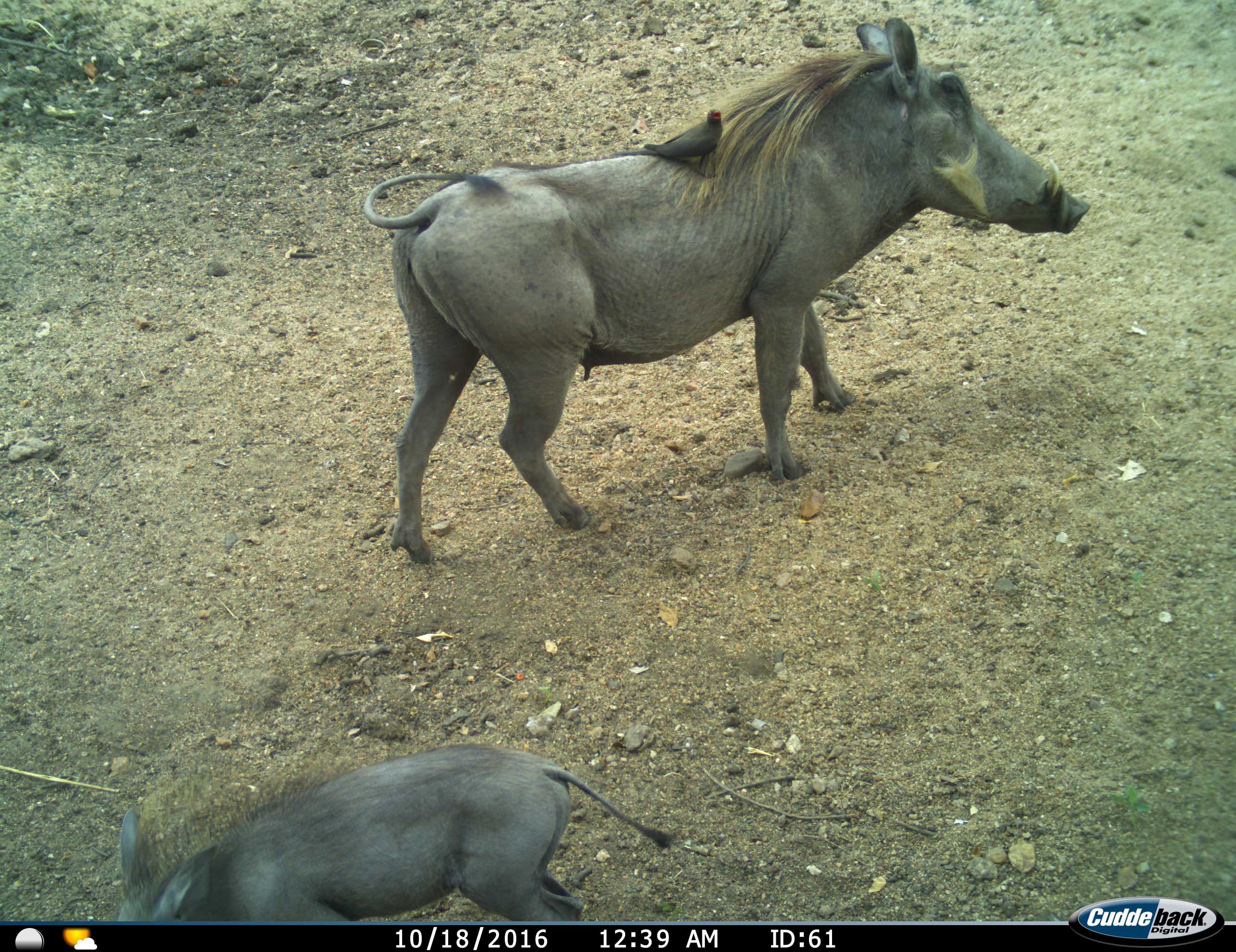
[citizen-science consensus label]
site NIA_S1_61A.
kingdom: Animalia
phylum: Chordata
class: Aves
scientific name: Aves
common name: bird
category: birdother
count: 1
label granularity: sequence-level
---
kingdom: Animalia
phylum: Chordata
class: Mammalia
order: Artiodactyla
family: Suidae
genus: Phacochoerus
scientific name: Phacochoerus africanus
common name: warthog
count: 2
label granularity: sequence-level